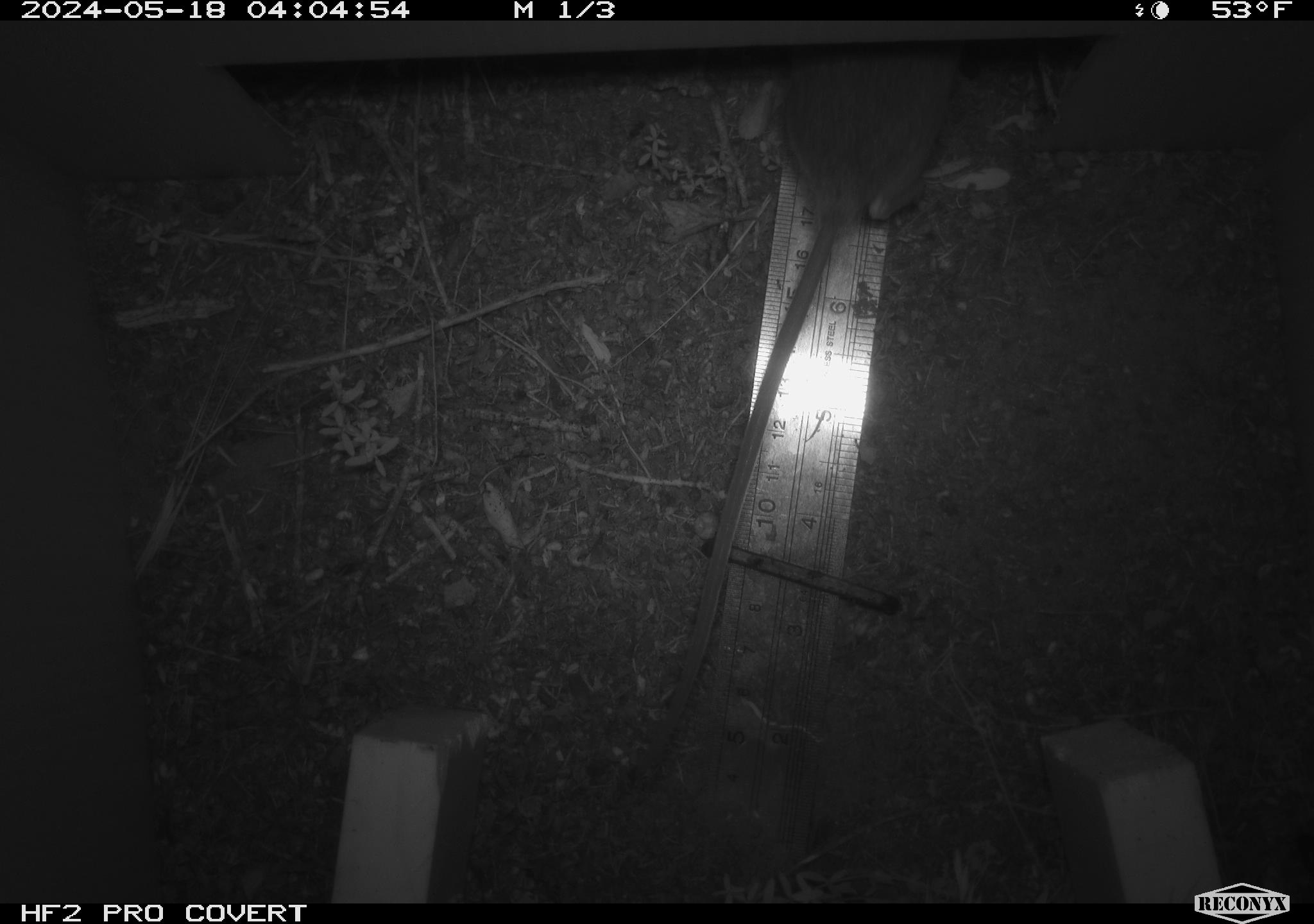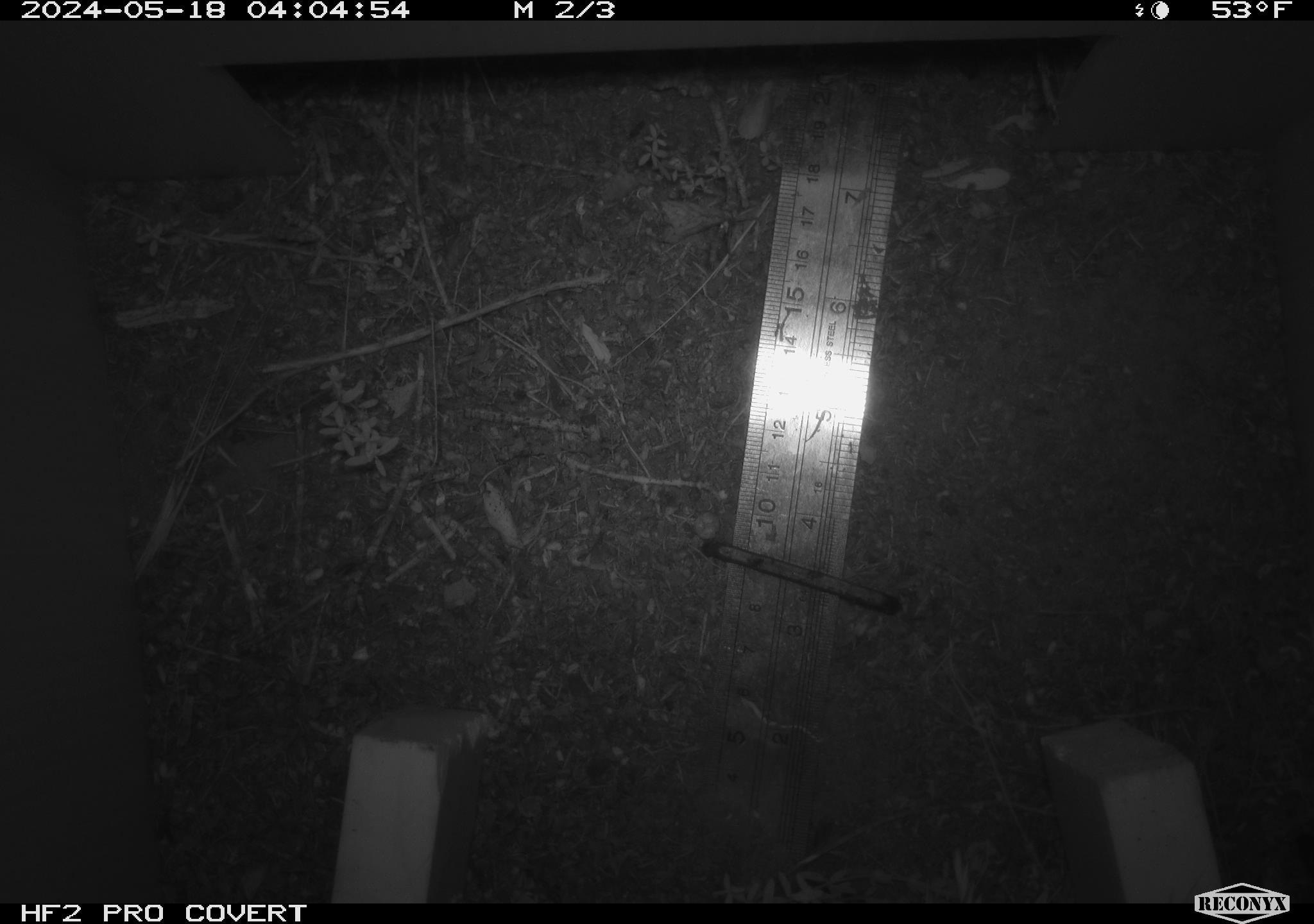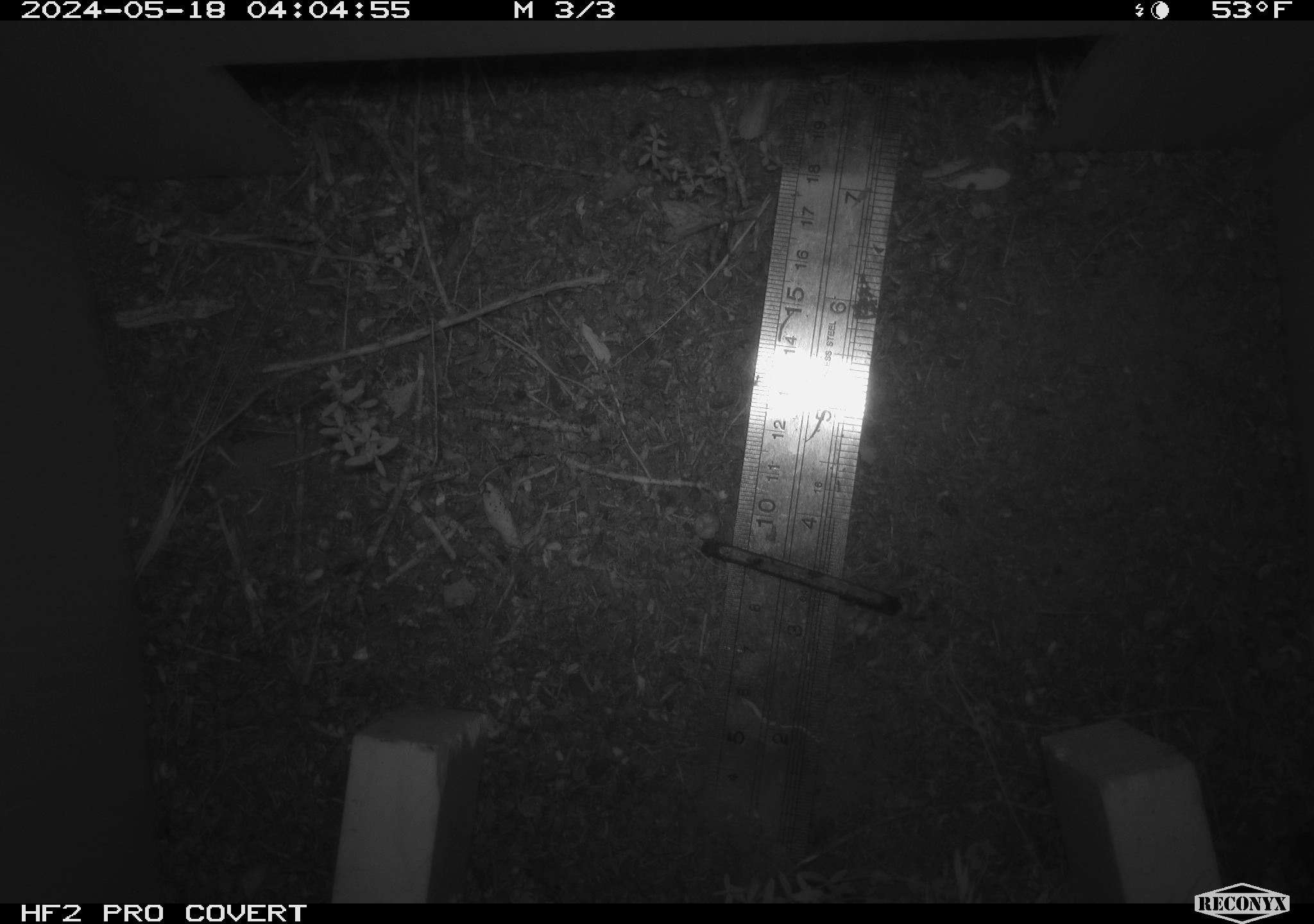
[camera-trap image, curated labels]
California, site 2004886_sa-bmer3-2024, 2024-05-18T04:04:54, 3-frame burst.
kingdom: Animalia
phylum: Chordata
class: Mammalia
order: Rodentia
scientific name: Rodentia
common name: mouse species